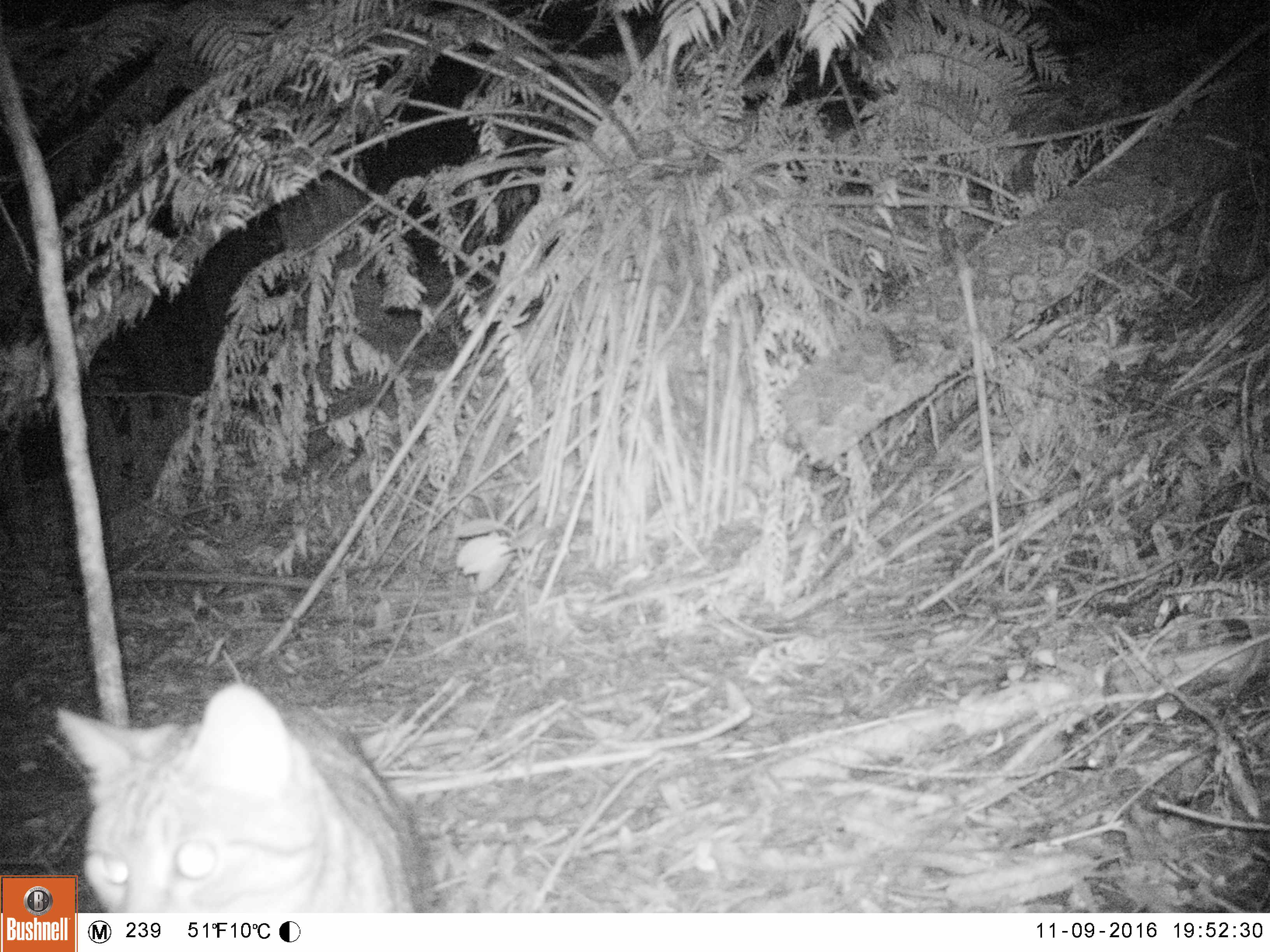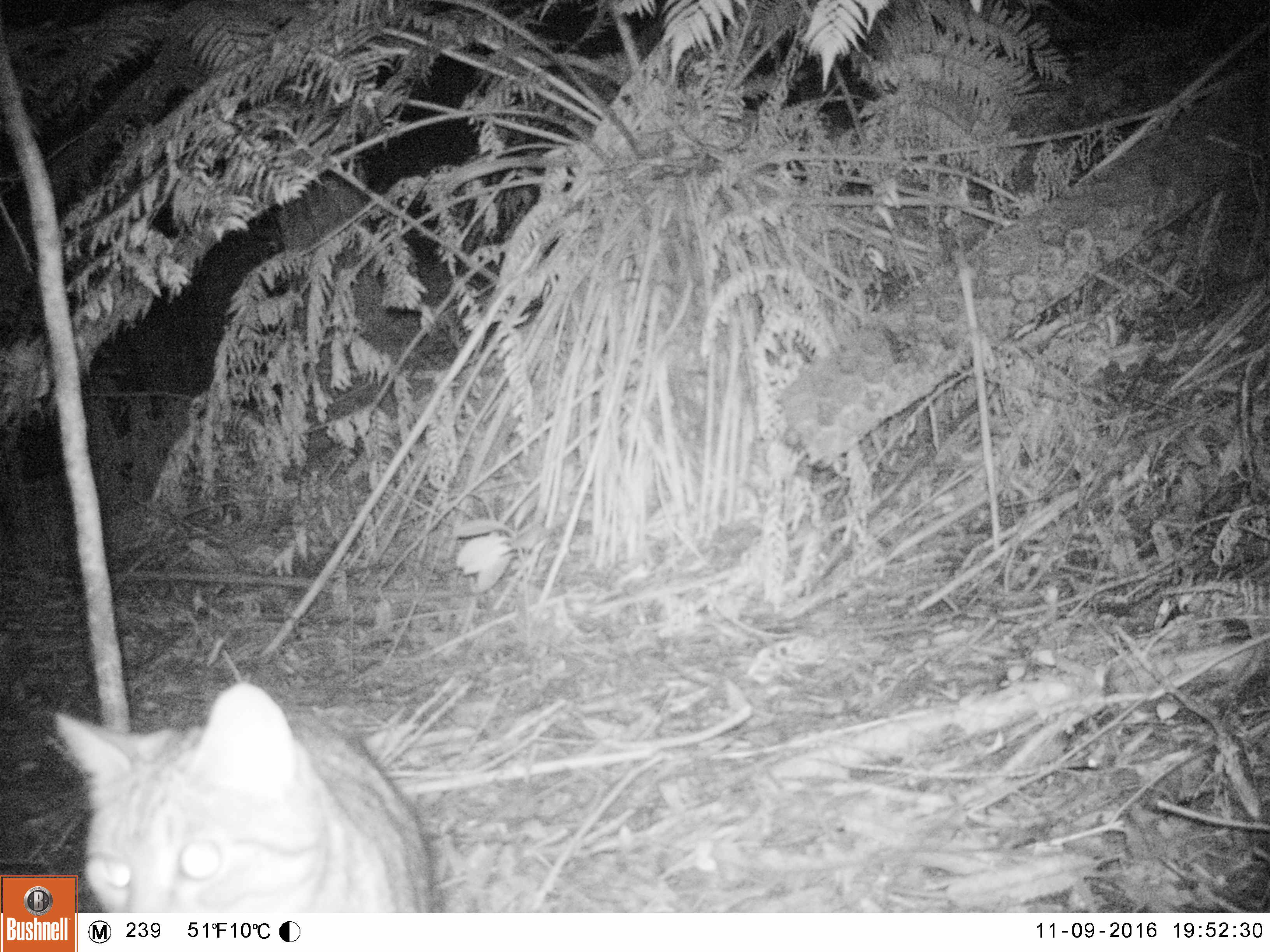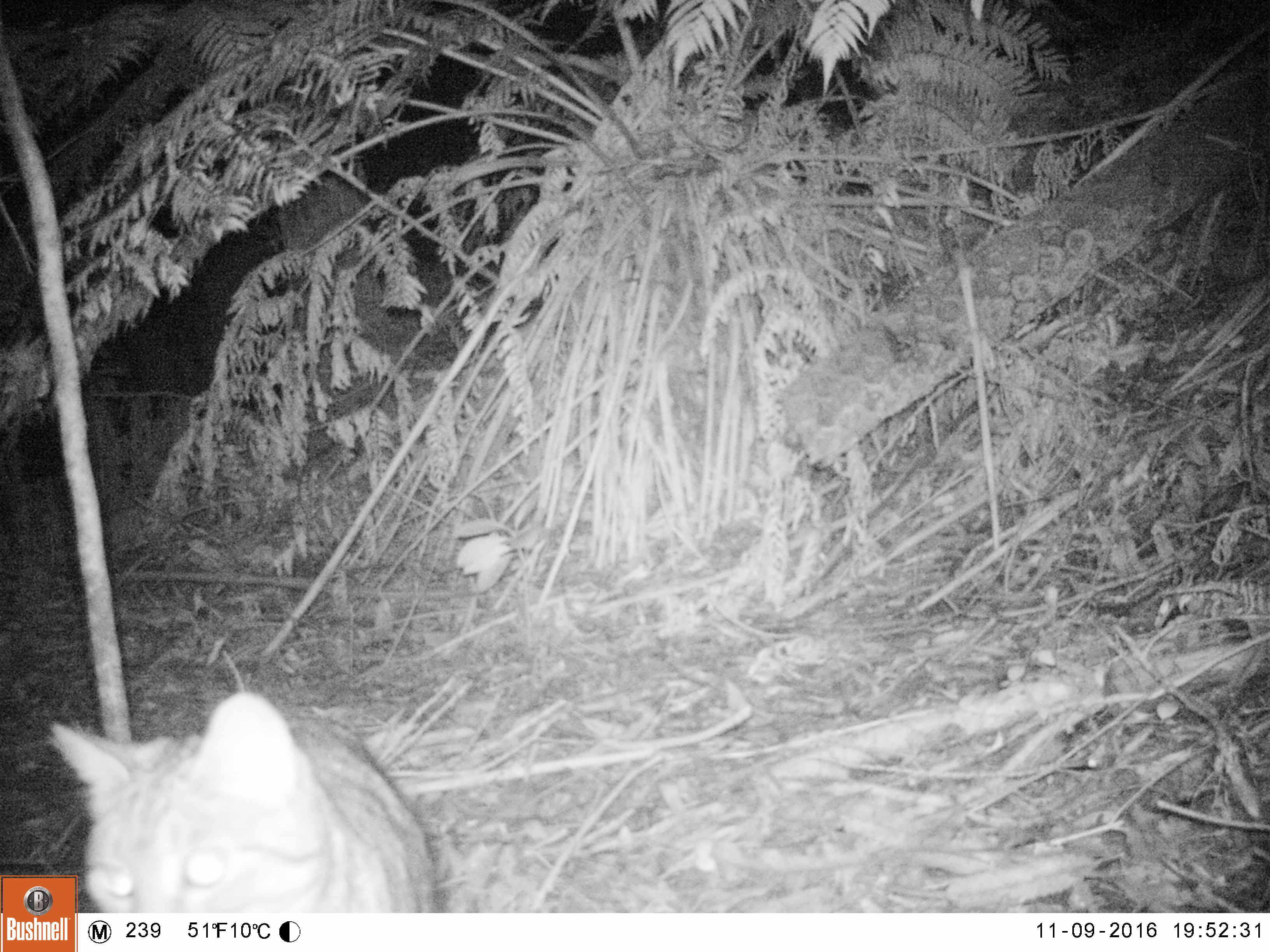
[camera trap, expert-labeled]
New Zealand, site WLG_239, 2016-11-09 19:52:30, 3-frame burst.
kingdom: Animalia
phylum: Chordata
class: Mammalia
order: Carnivora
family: Felidae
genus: Felis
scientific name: Felis catus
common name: domestic cat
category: cat